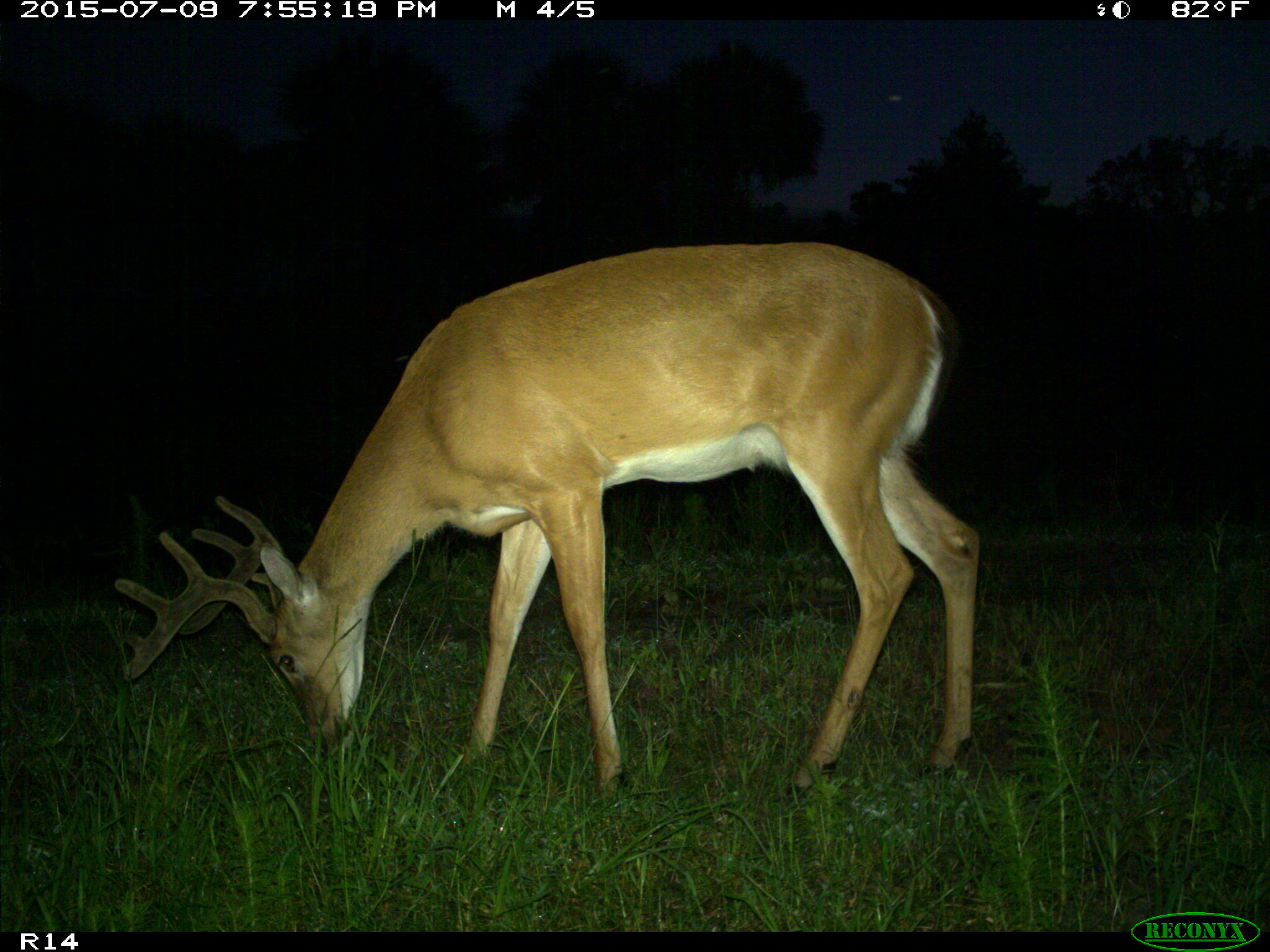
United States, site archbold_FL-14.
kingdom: Animalia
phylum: Chordata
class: Mammalia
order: Artiodactyla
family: Cervidae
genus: Odocoileus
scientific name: Odocoileus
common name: deer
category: unidentified deer